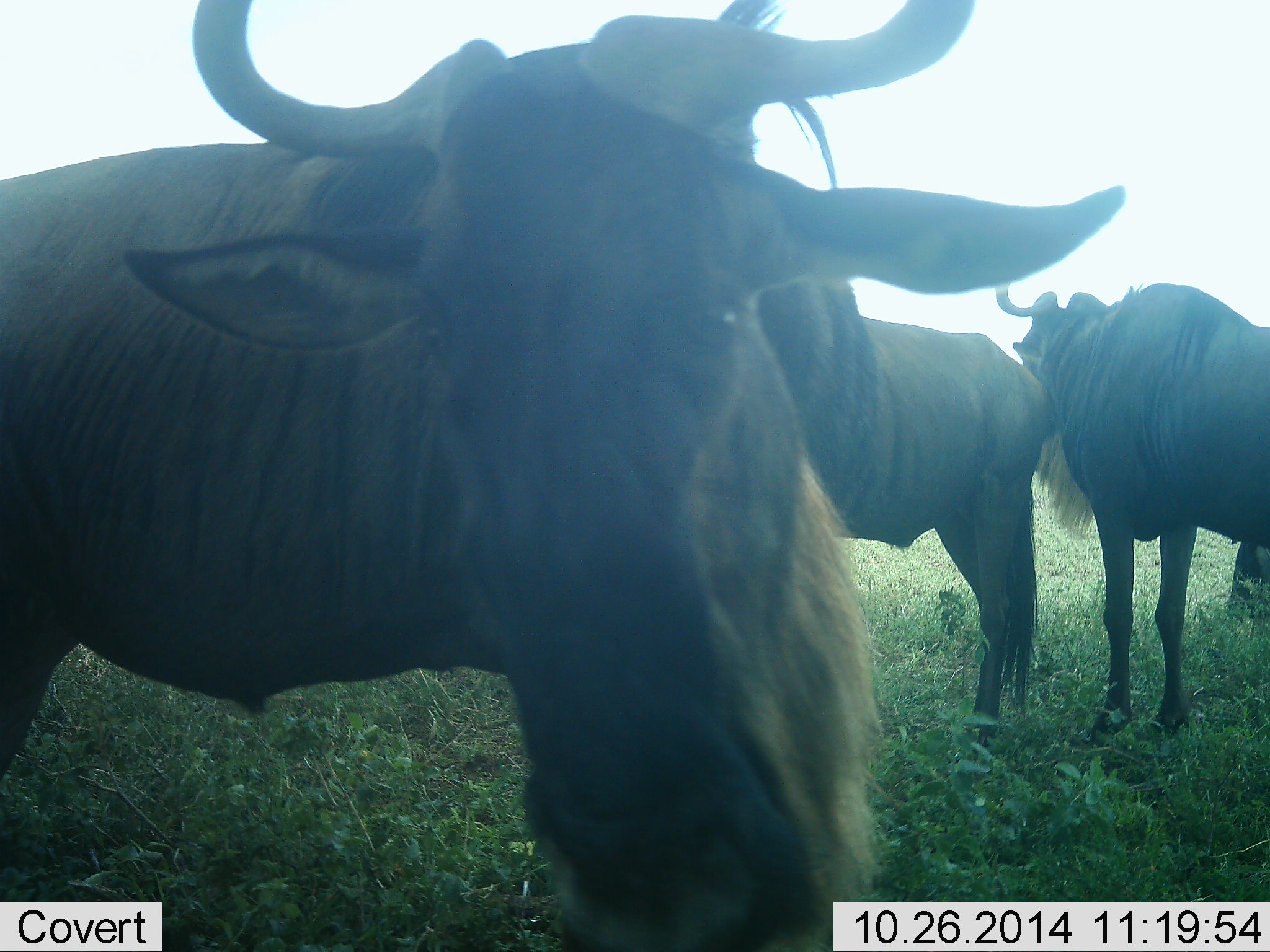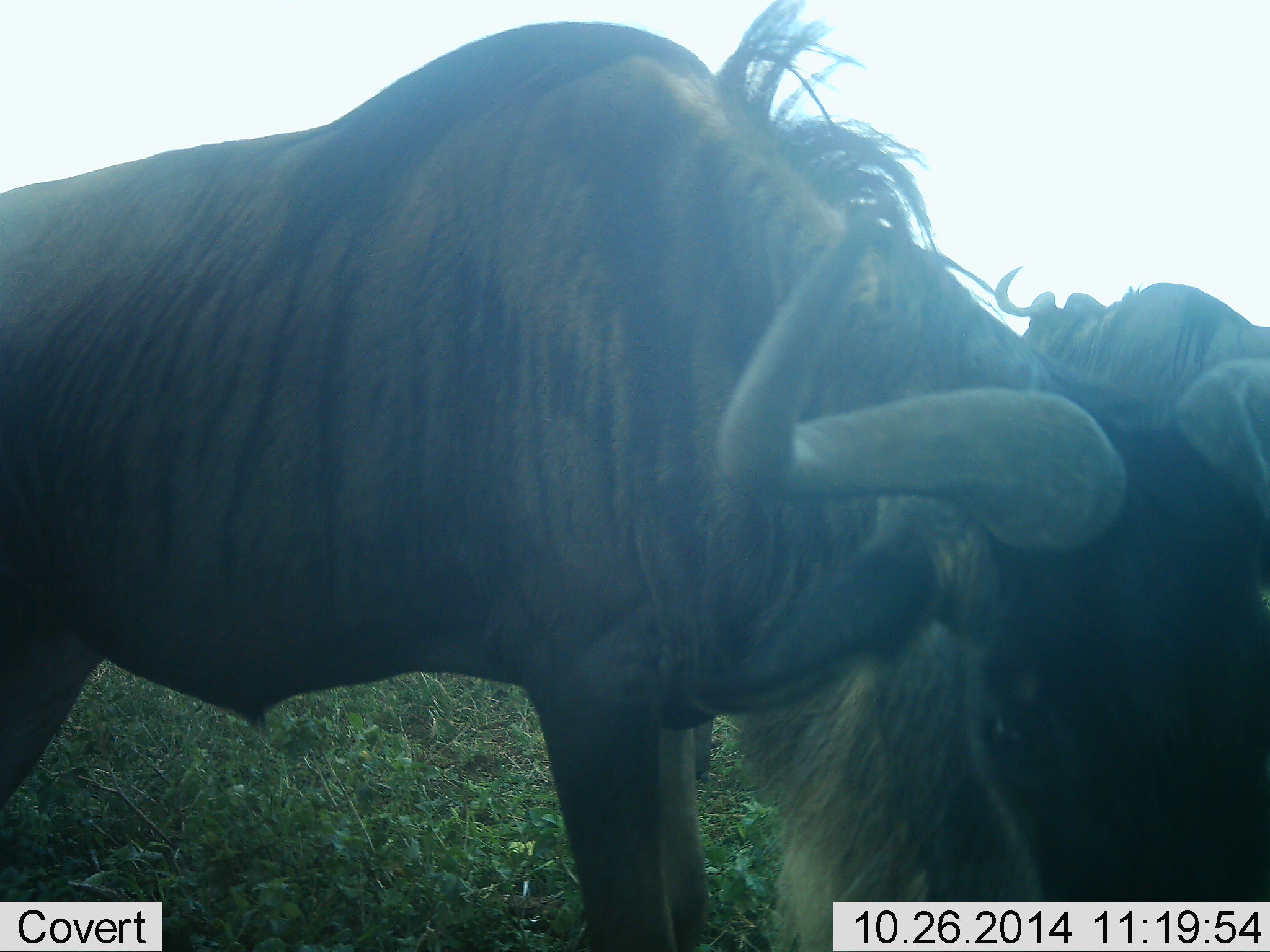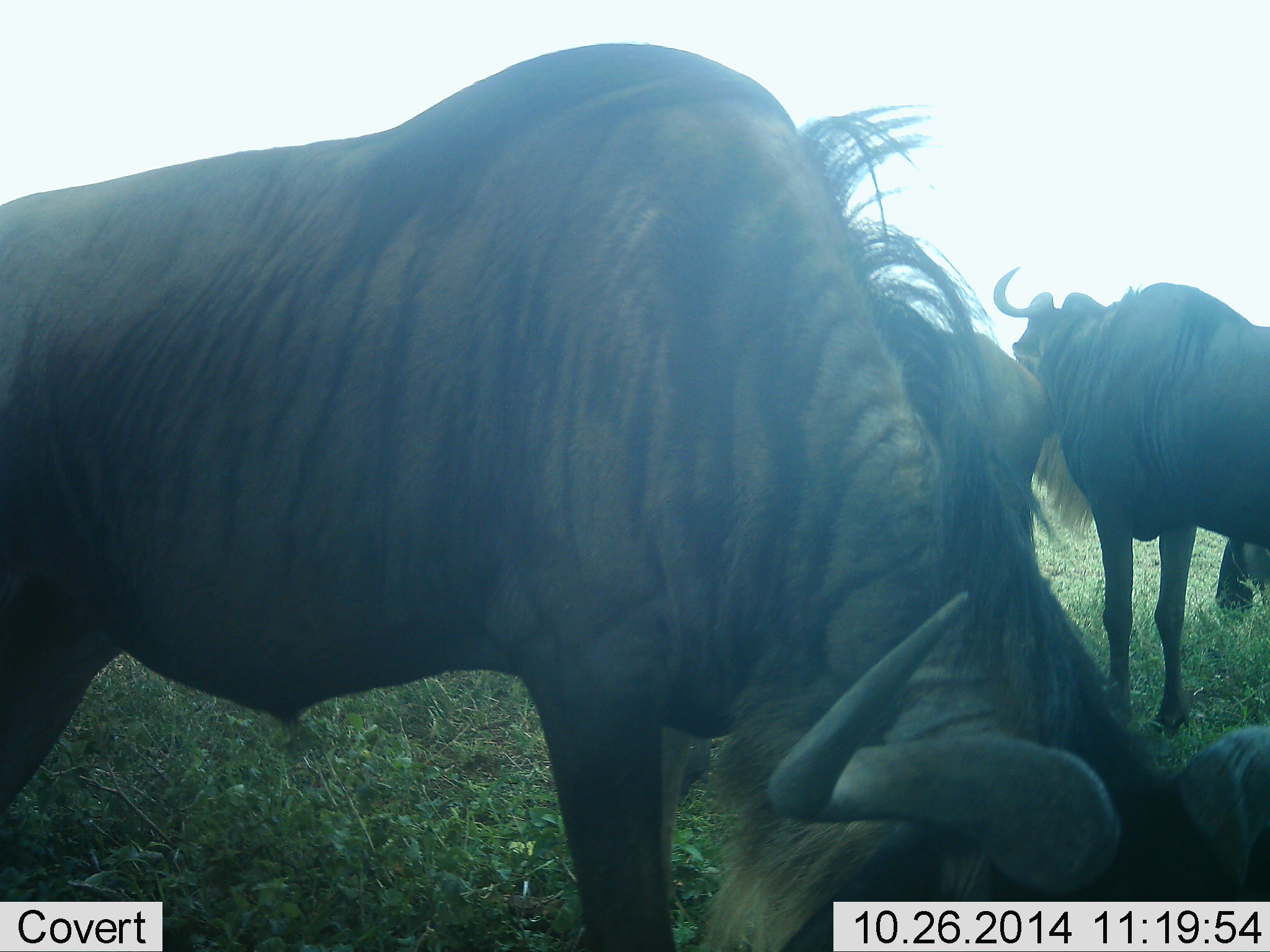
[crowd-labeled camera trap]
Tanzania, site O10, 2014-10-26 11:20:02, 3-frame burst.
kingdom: Animalia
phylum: Chordata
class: Mammalia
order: Artiodactyla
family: Bovidae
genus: Connochaetes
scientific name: Connochaetes taurinus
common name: blue wildebeest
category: wildebeest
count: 3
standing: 80%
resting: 20%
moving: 10%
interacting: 20%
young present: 0%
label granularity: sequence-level